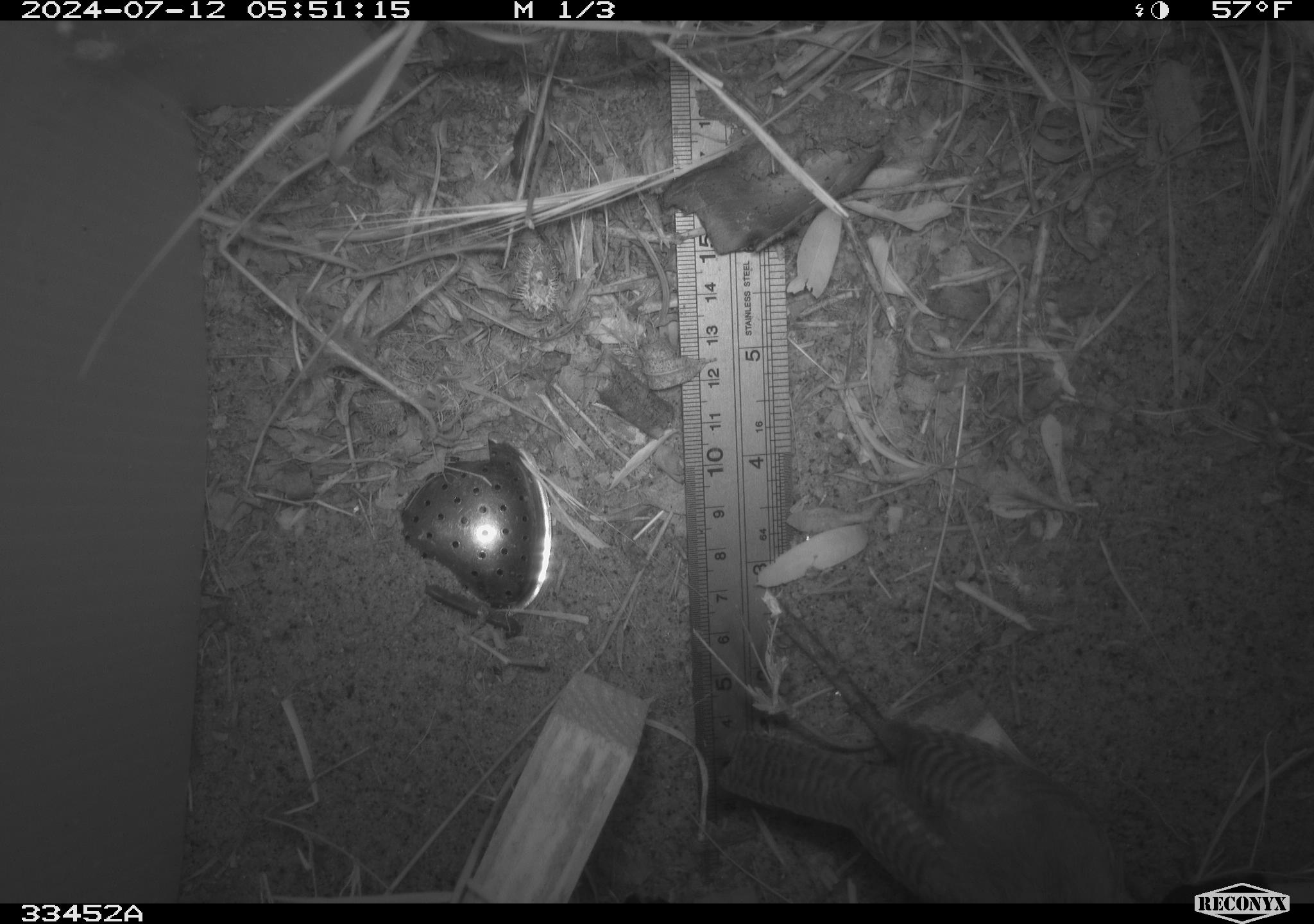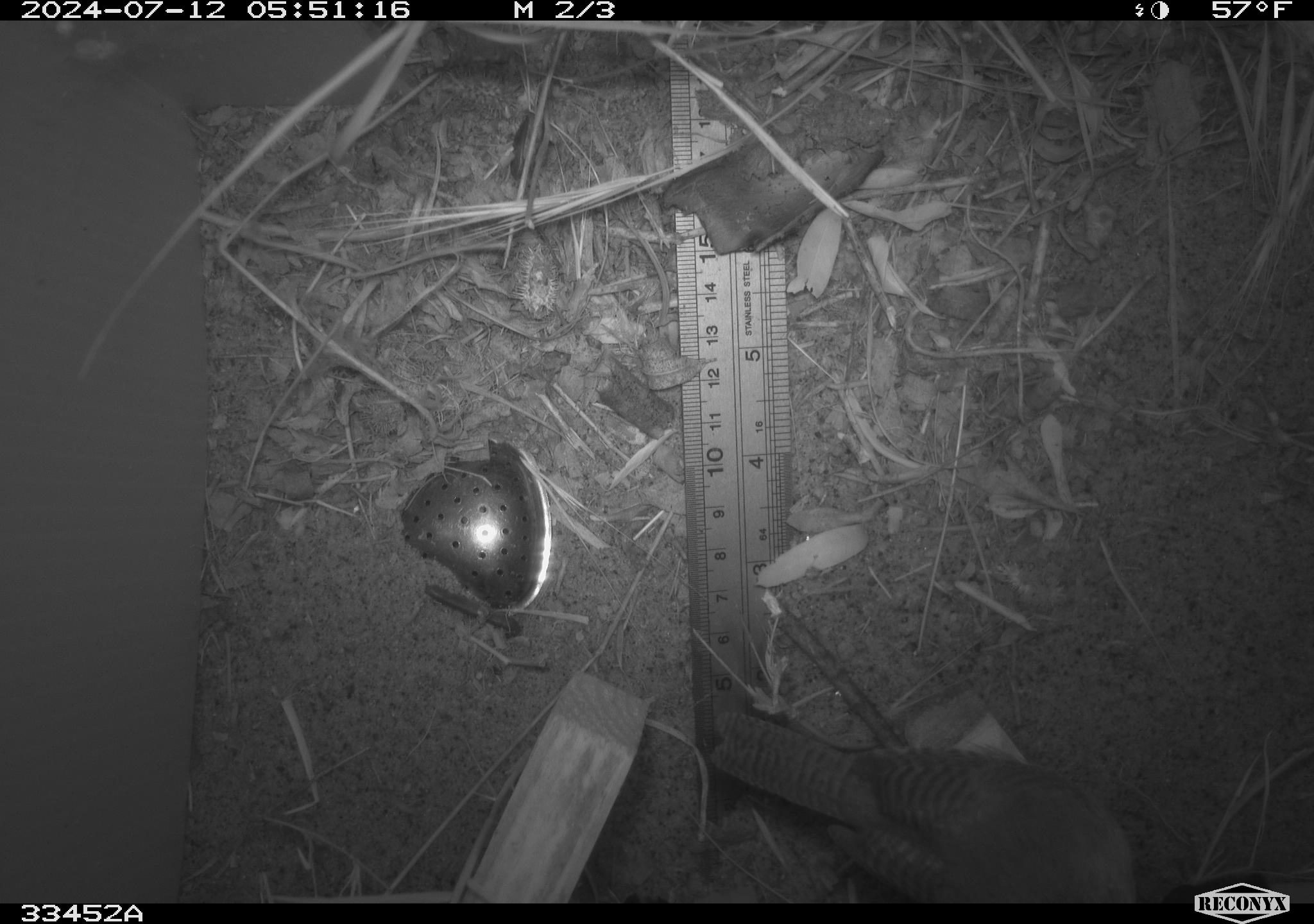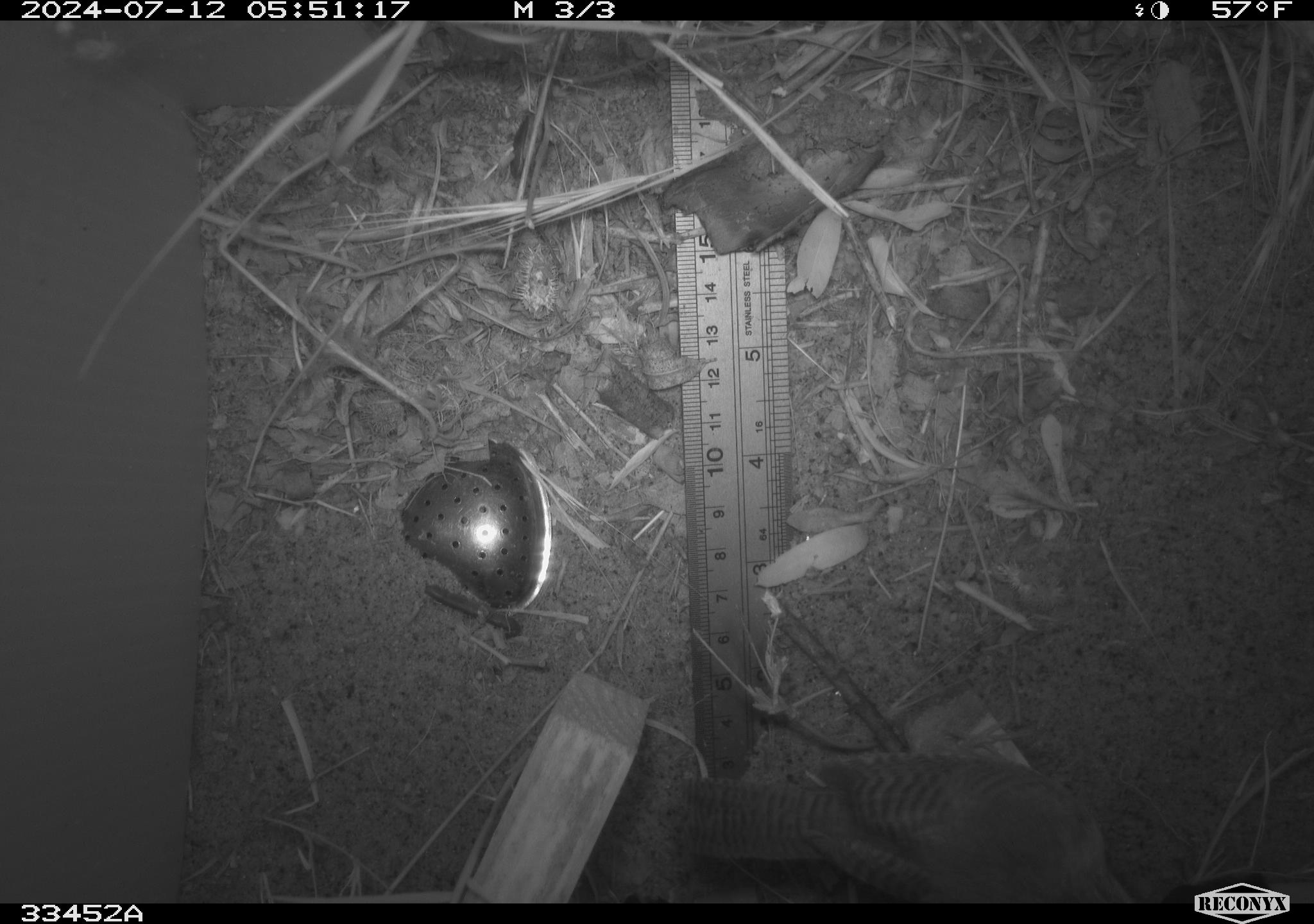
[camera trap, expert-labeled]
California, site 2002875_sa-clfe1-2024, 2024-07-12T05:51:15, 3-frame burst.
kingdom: Animalia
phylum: Chordata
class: Aves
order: Passeriformes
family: Troglodytidae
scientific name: Troglodytidae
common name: wren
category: troglodytidae family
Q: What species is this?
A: Troglodytidae family (wren) (Troglodytidae).